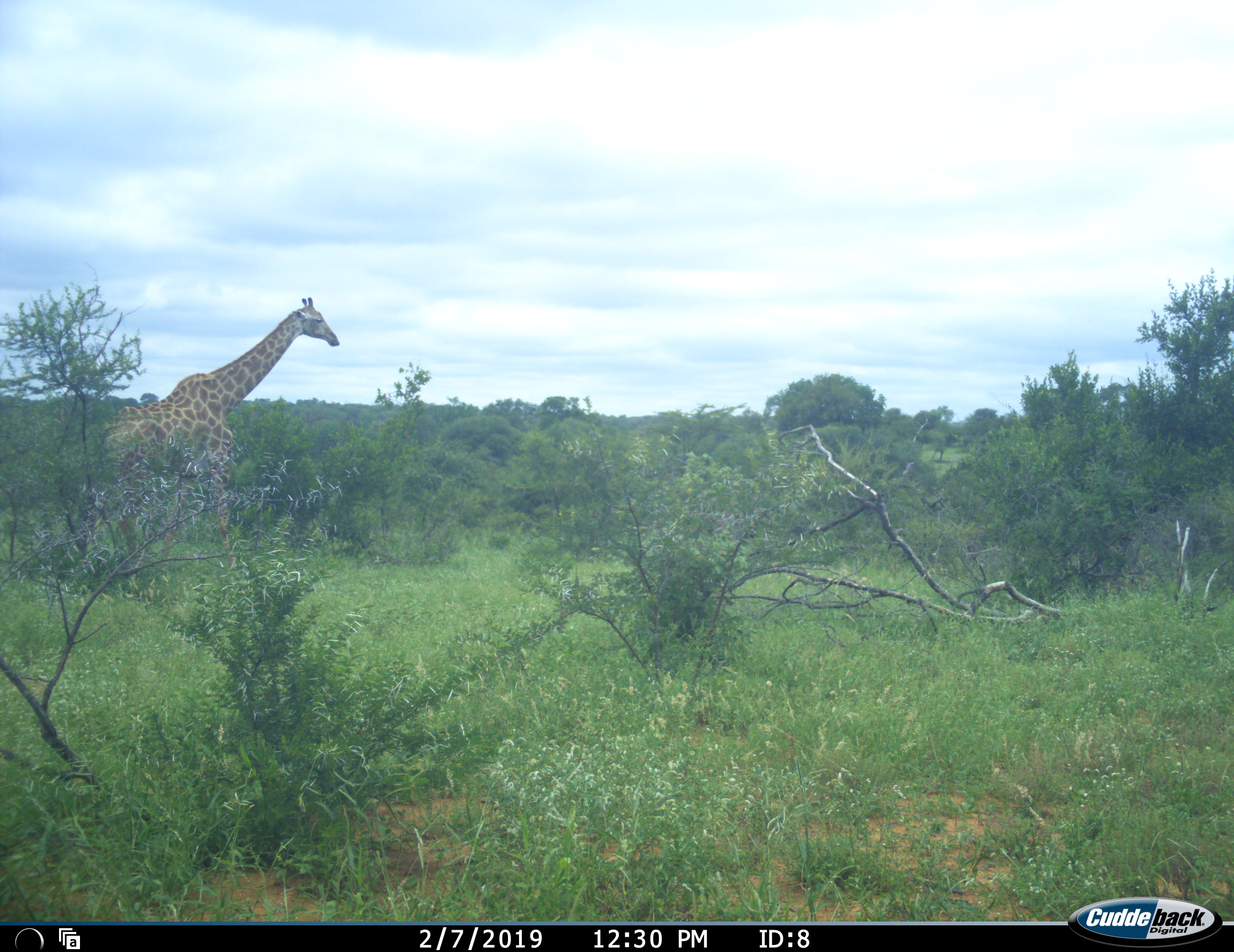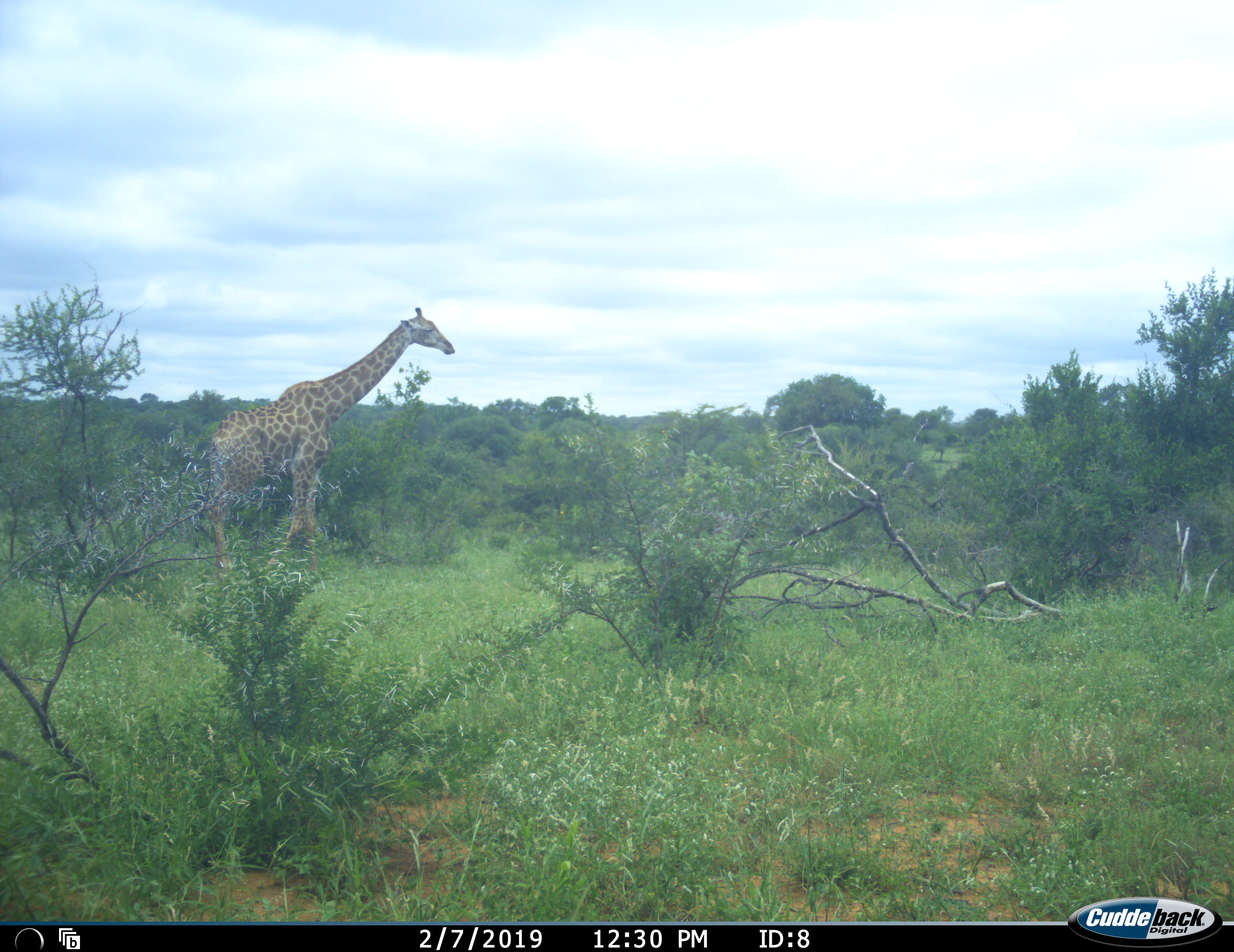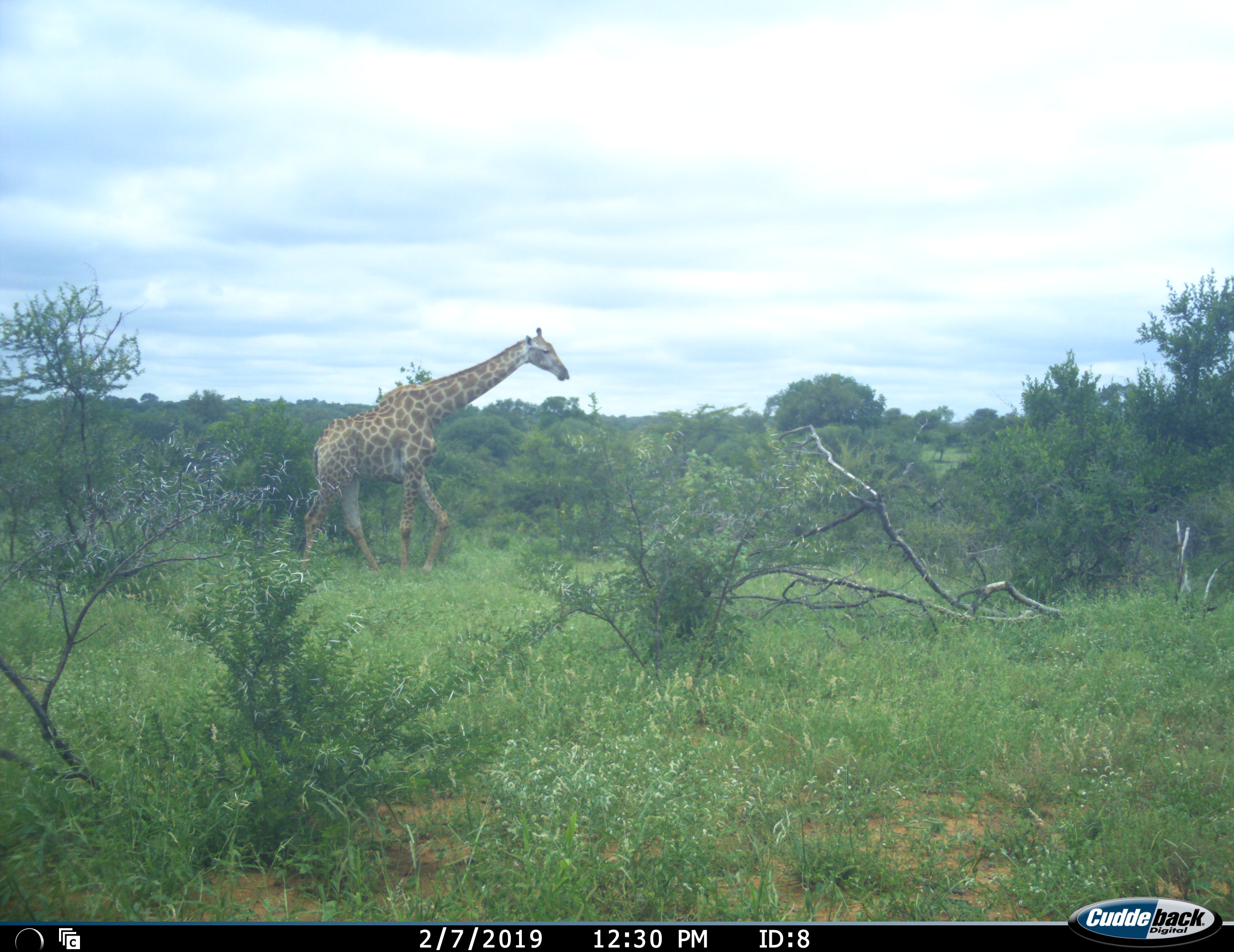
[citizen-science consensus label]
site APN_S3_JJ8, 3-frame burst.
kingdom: Animalia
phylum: Chordata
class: Mammalia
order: Artiodactyla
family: Giraffidae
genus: Giraffa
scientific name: Giraffa camelopardalis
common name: giraffe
Giraffe (Giraffa camelopardalis), count 1. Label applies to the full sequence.